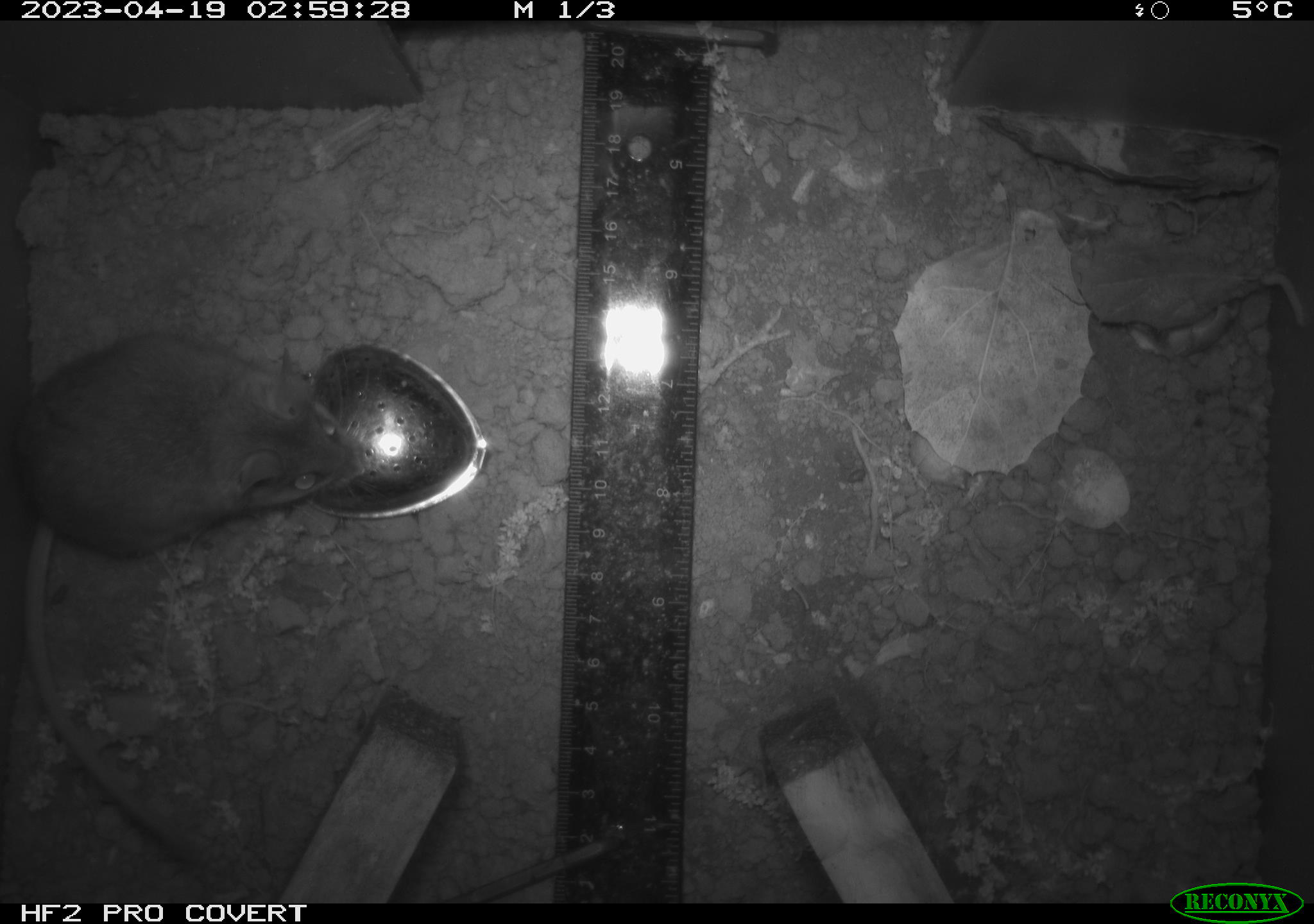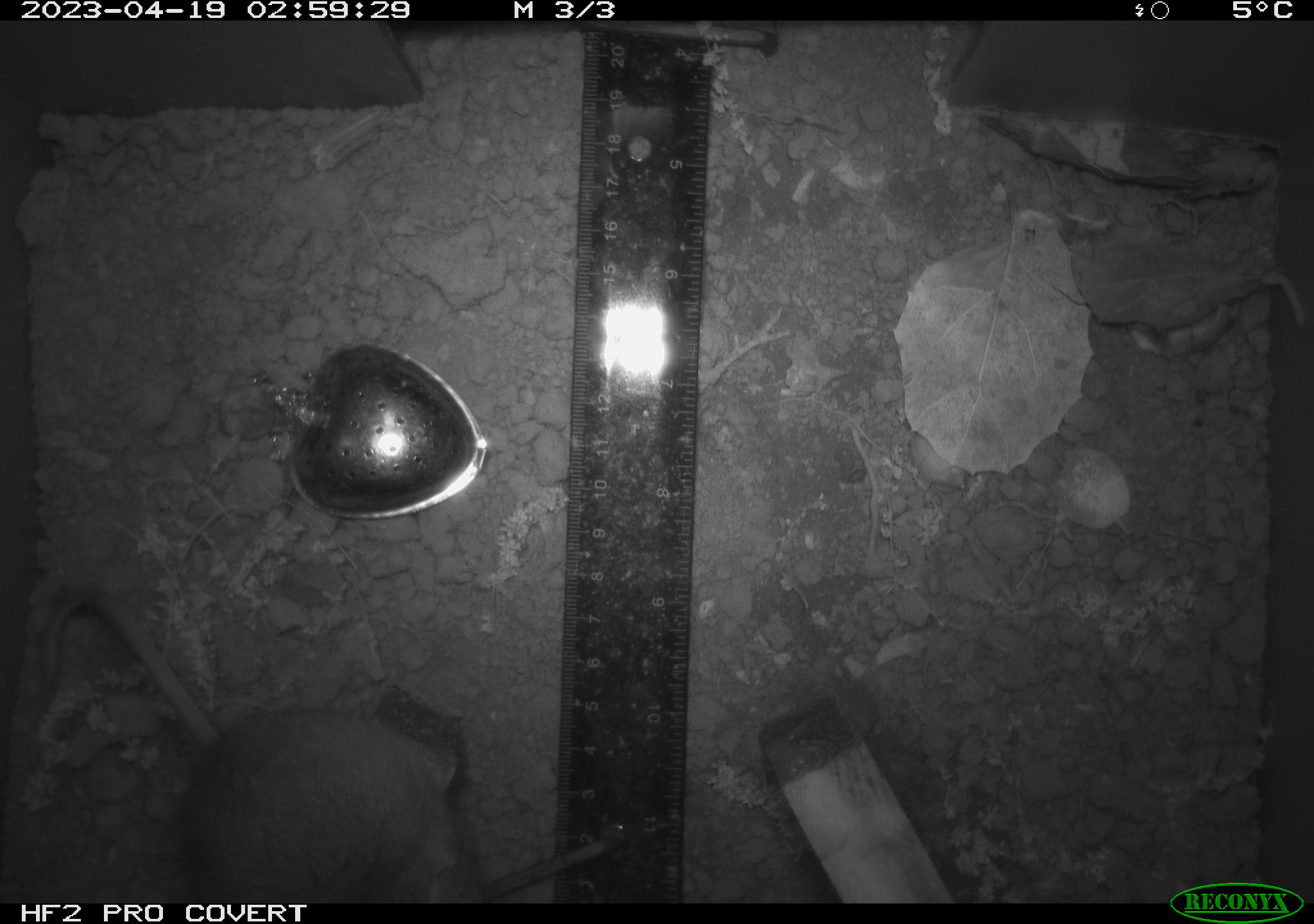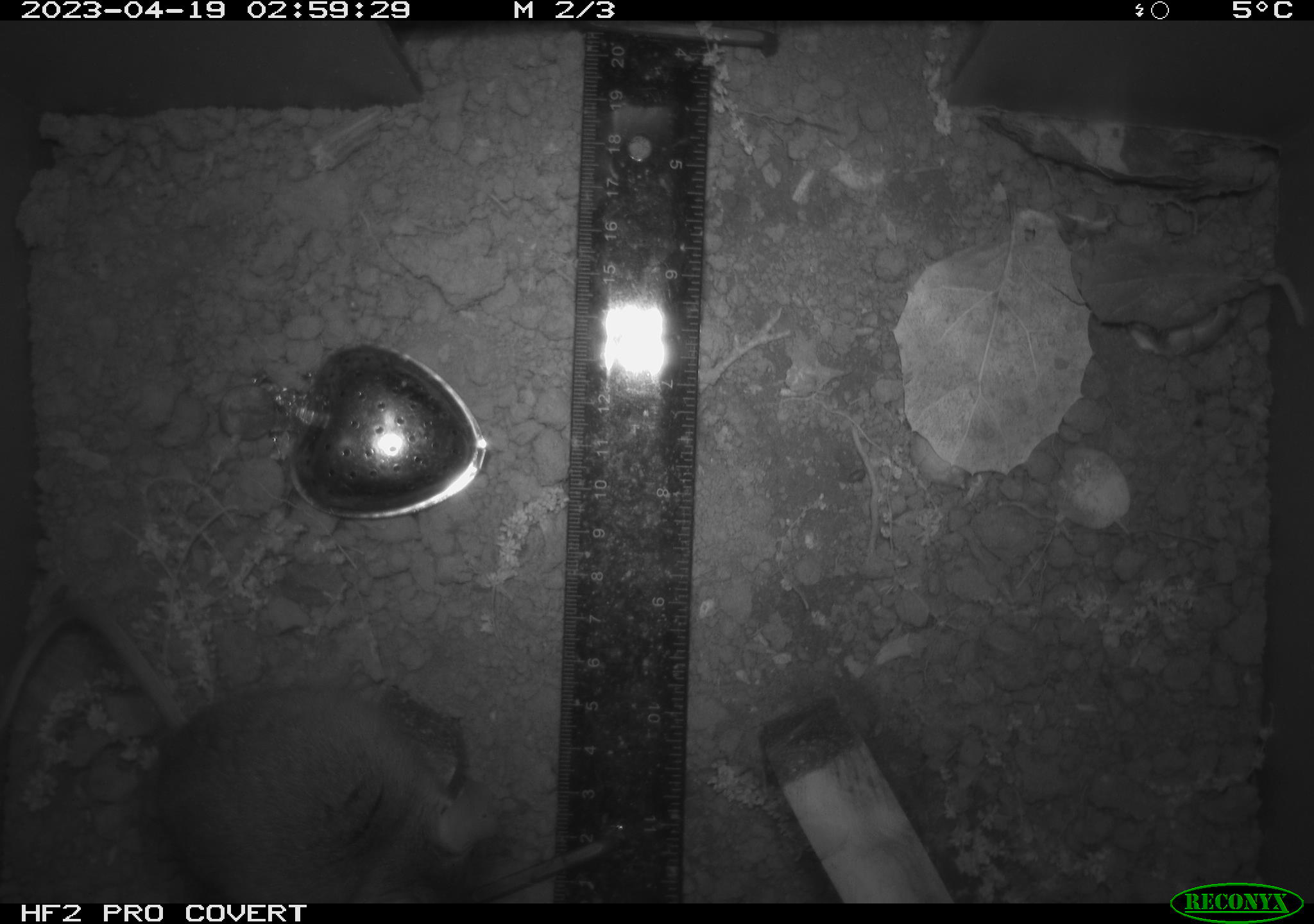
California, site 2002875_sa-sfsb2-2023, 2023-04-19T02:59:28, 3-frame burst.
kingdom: Animalia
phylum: Chordata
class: Mammalia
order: Rodentia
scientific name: Rodentia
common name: mouse species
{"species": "mouse species (Rodentia)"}